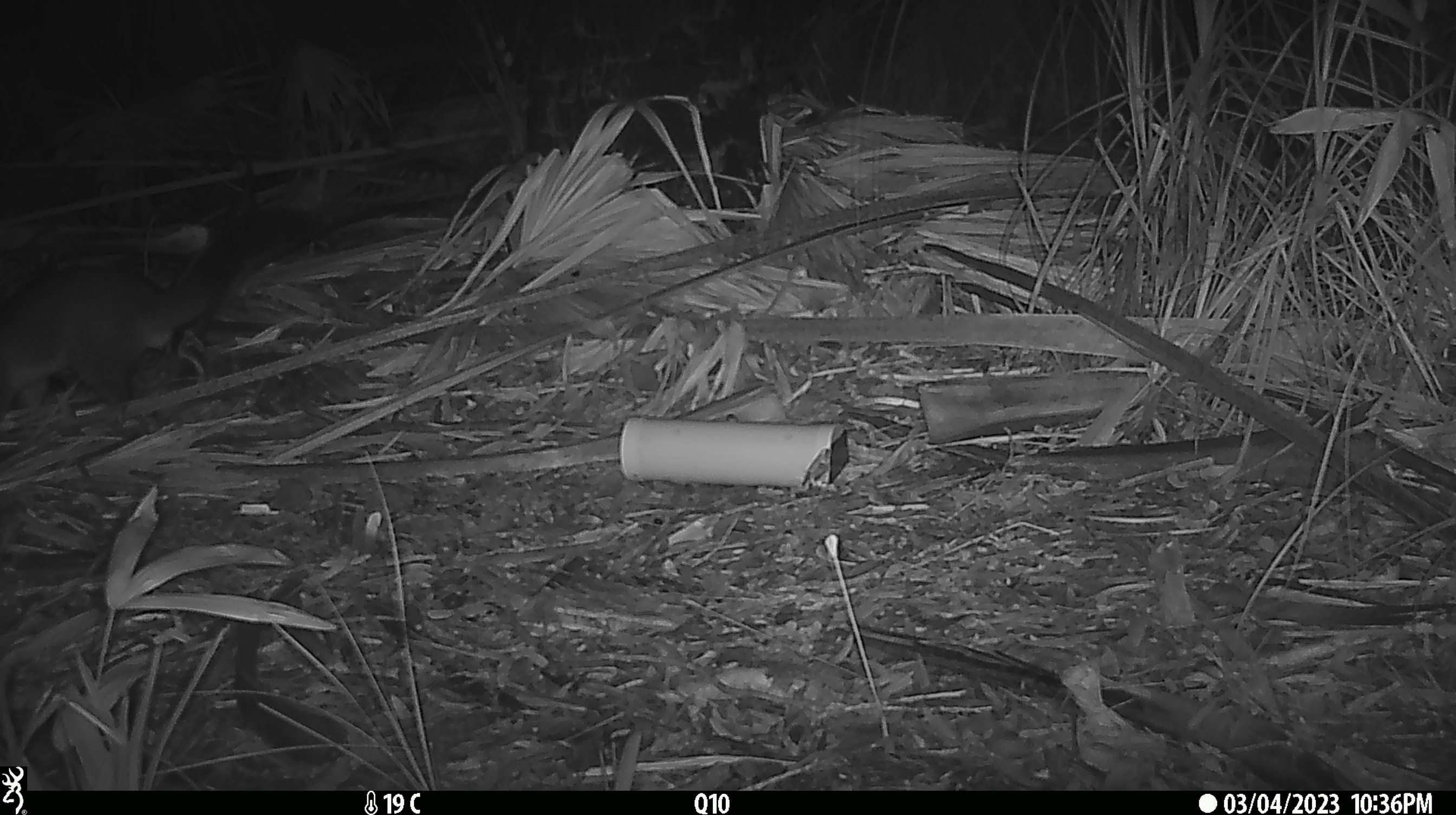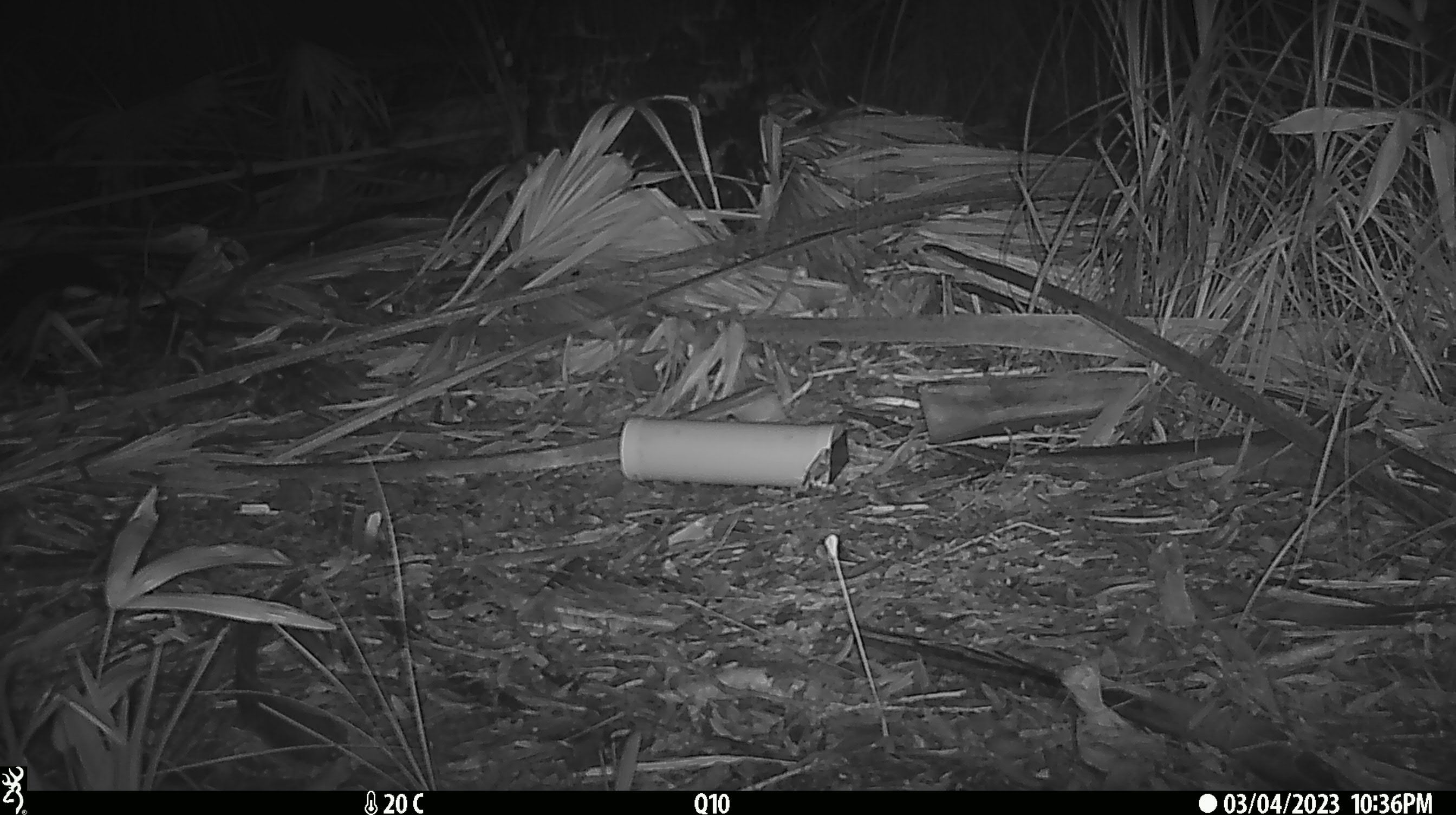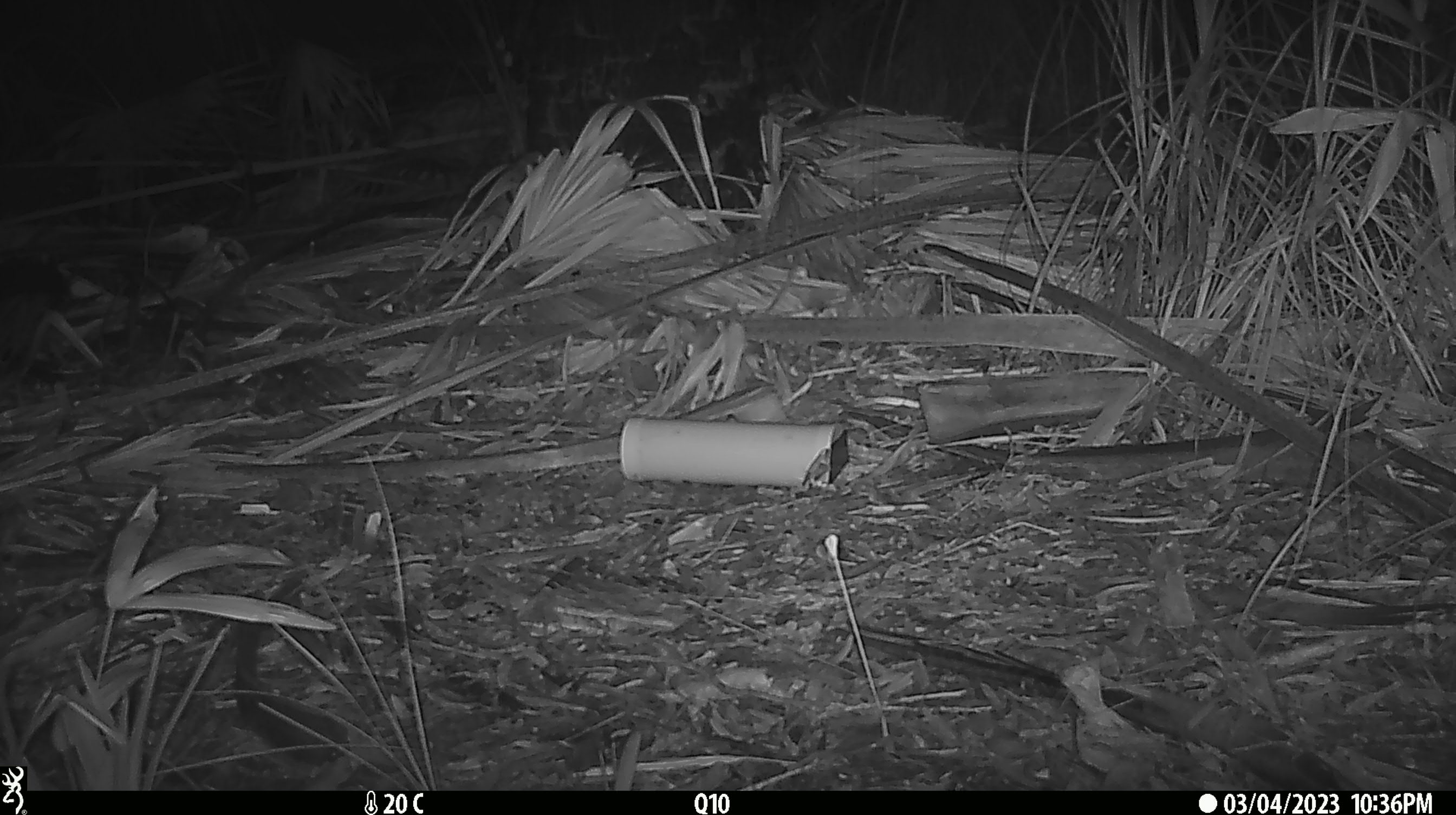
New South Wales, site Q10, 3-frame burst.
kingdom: Animalia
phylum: Chordata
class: Mammalia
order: Diprotodontia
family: Phalangeridae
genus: Trichosurus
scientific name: Trichosurus vulpecula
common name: common brushtail possum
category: possum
Possum (common brushtail possum) (Trichosurus vulpecula).